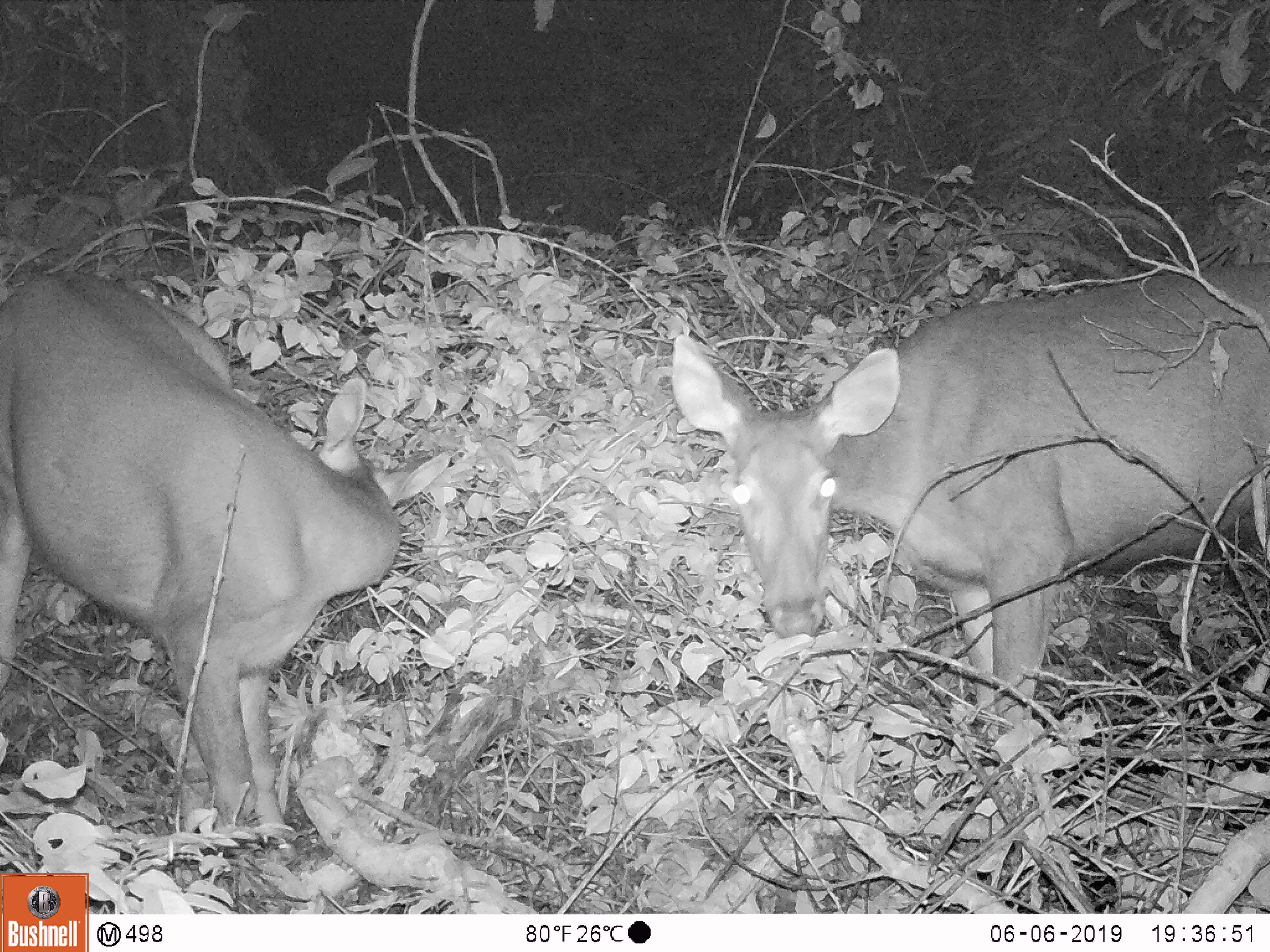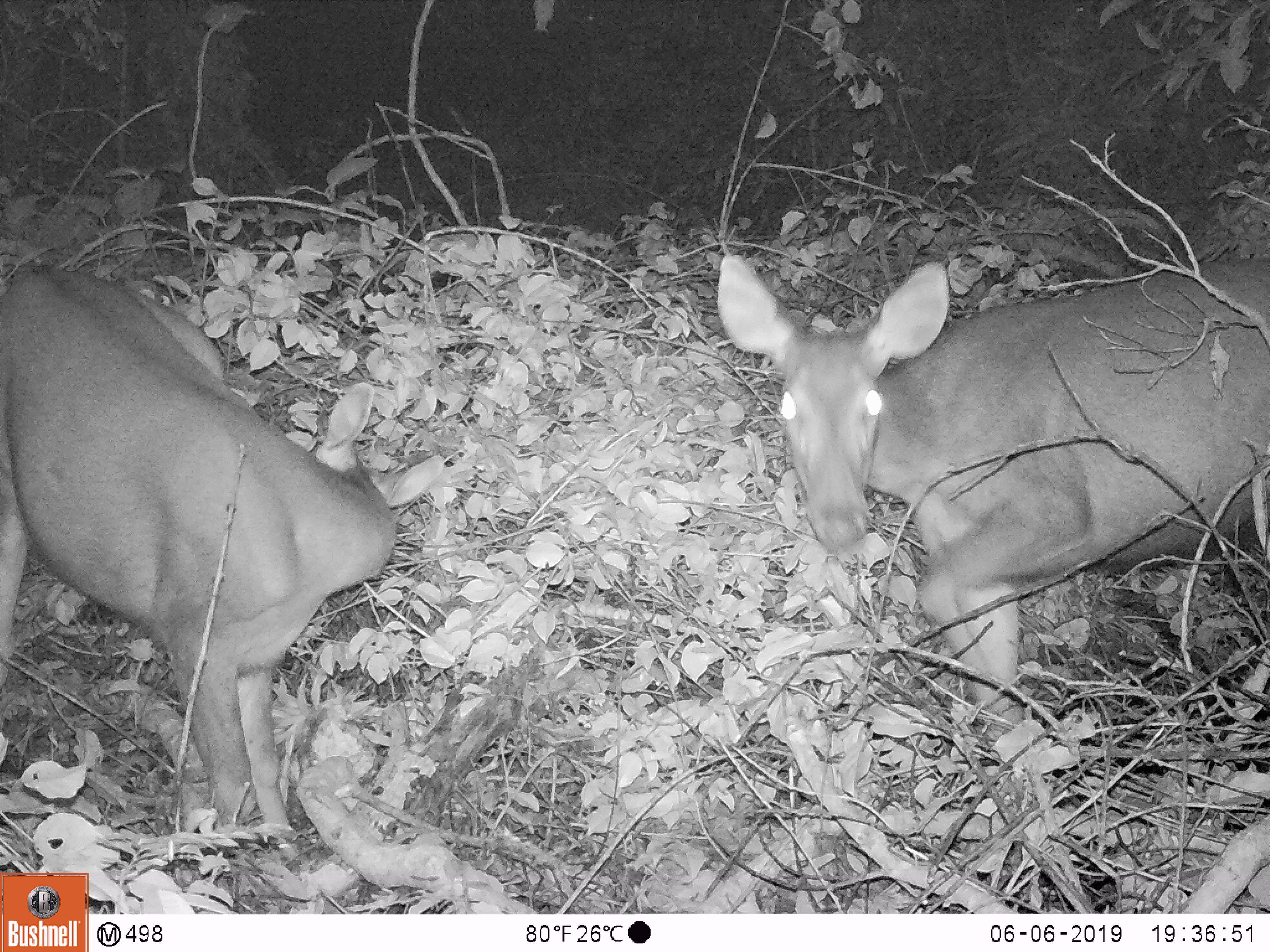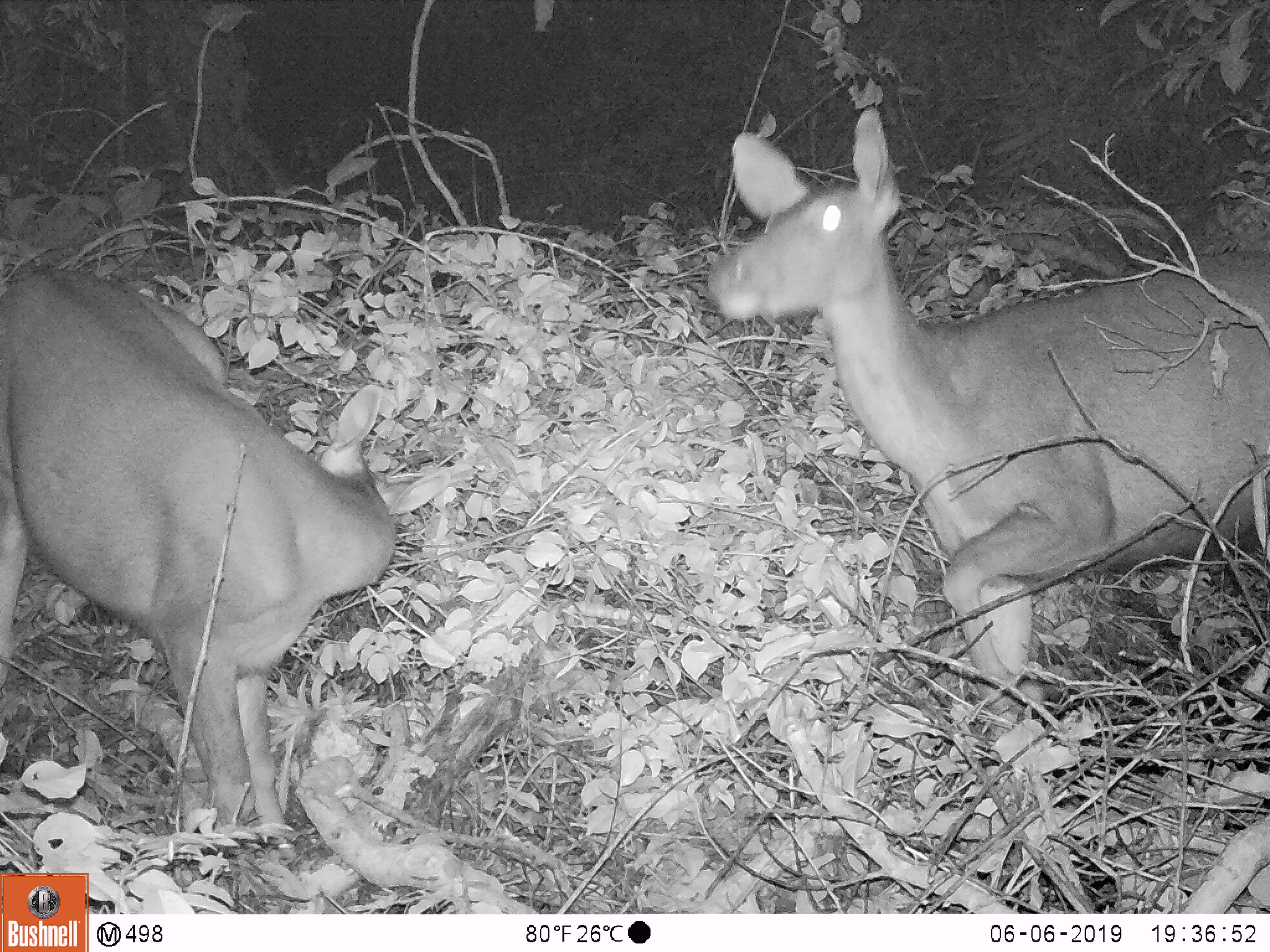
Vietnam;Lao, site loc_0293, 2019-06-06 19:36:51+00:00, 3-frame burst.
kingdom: Animalia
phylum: Chordata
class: Mammalia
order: Artiodactyla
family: Cervidae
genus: Rusa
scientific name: Rusa unicolor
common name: sambar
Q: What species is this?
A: Sambar (Rusa unicolor).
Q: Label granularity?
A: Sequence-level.